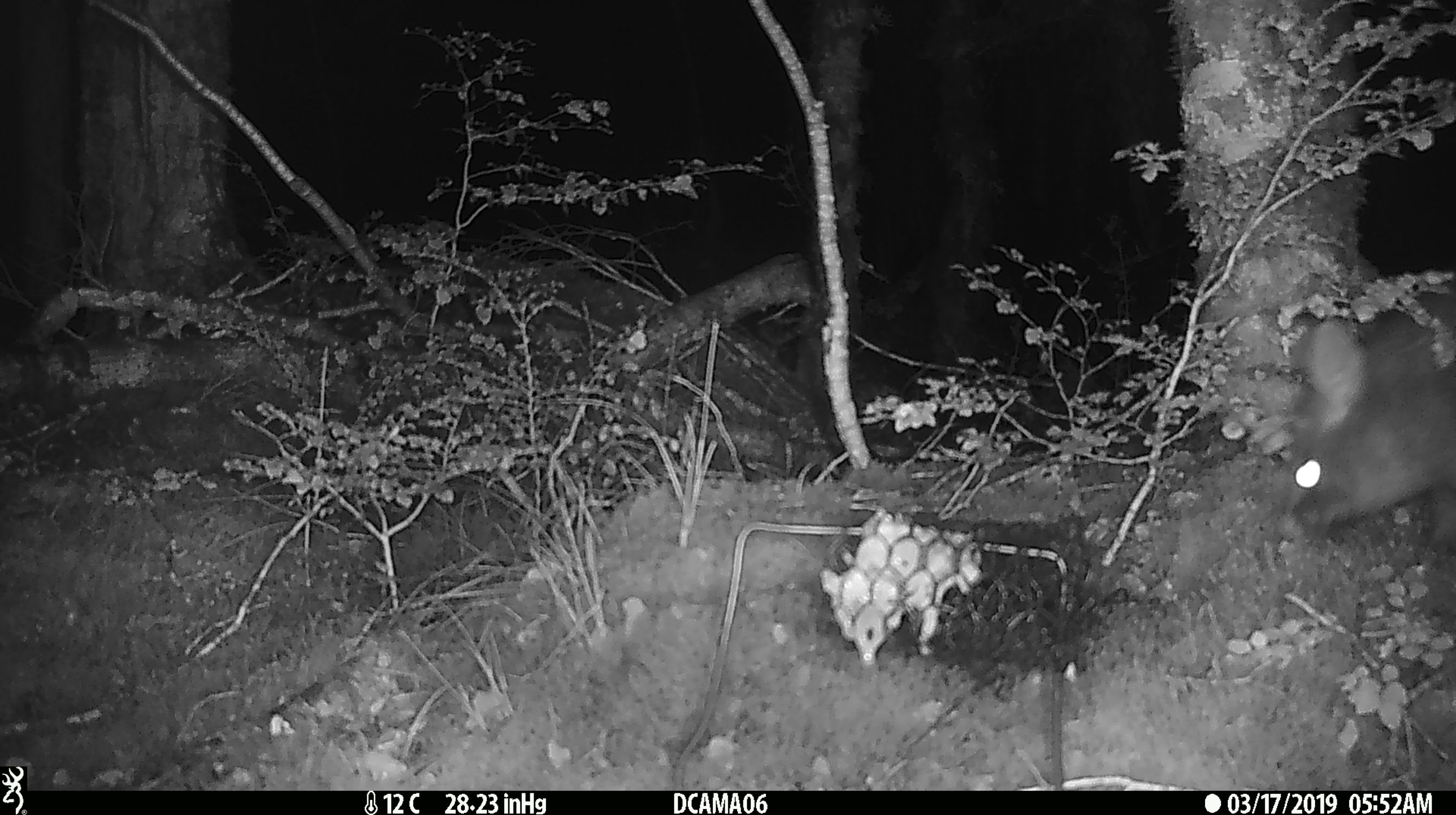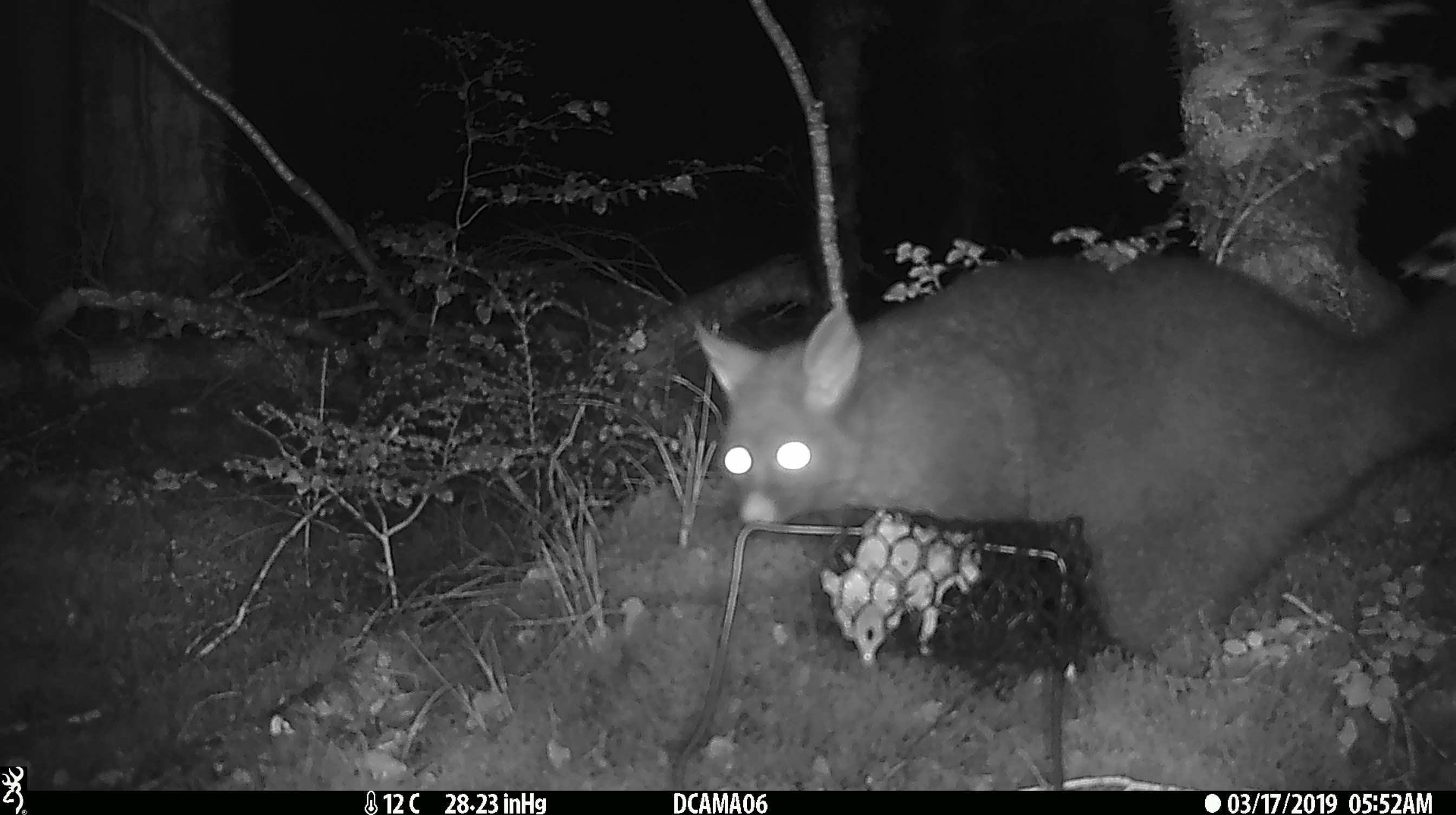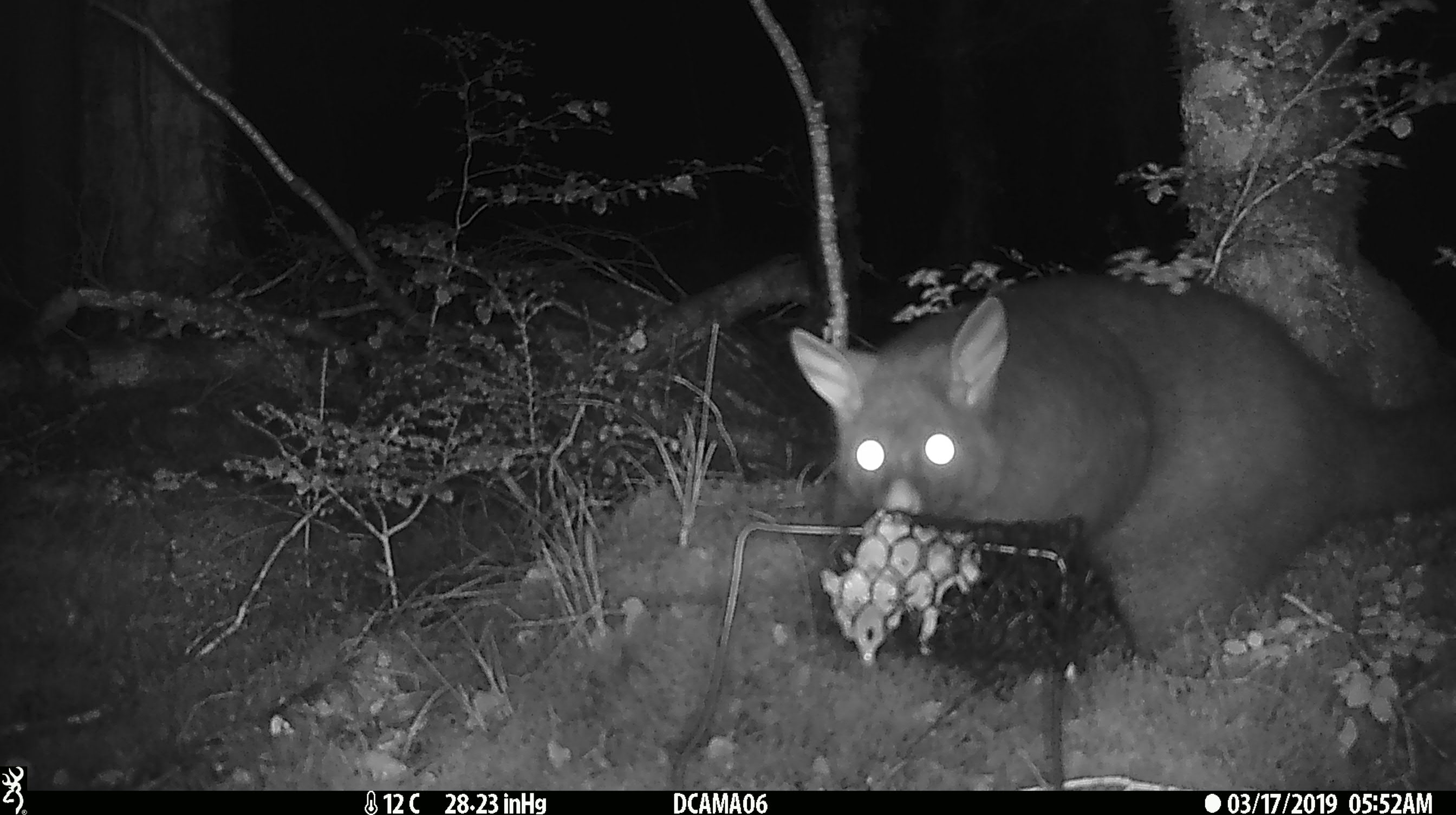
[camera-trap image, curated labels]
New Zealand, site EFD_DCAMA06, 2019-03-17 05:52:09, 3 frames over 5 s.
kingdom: Animalia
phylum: Chordata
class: Mammalia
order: Diprotodontia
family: Phalangeridae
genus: Trichosurus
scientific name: Trichosurus vulpecula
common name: common brushtail possum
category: possum